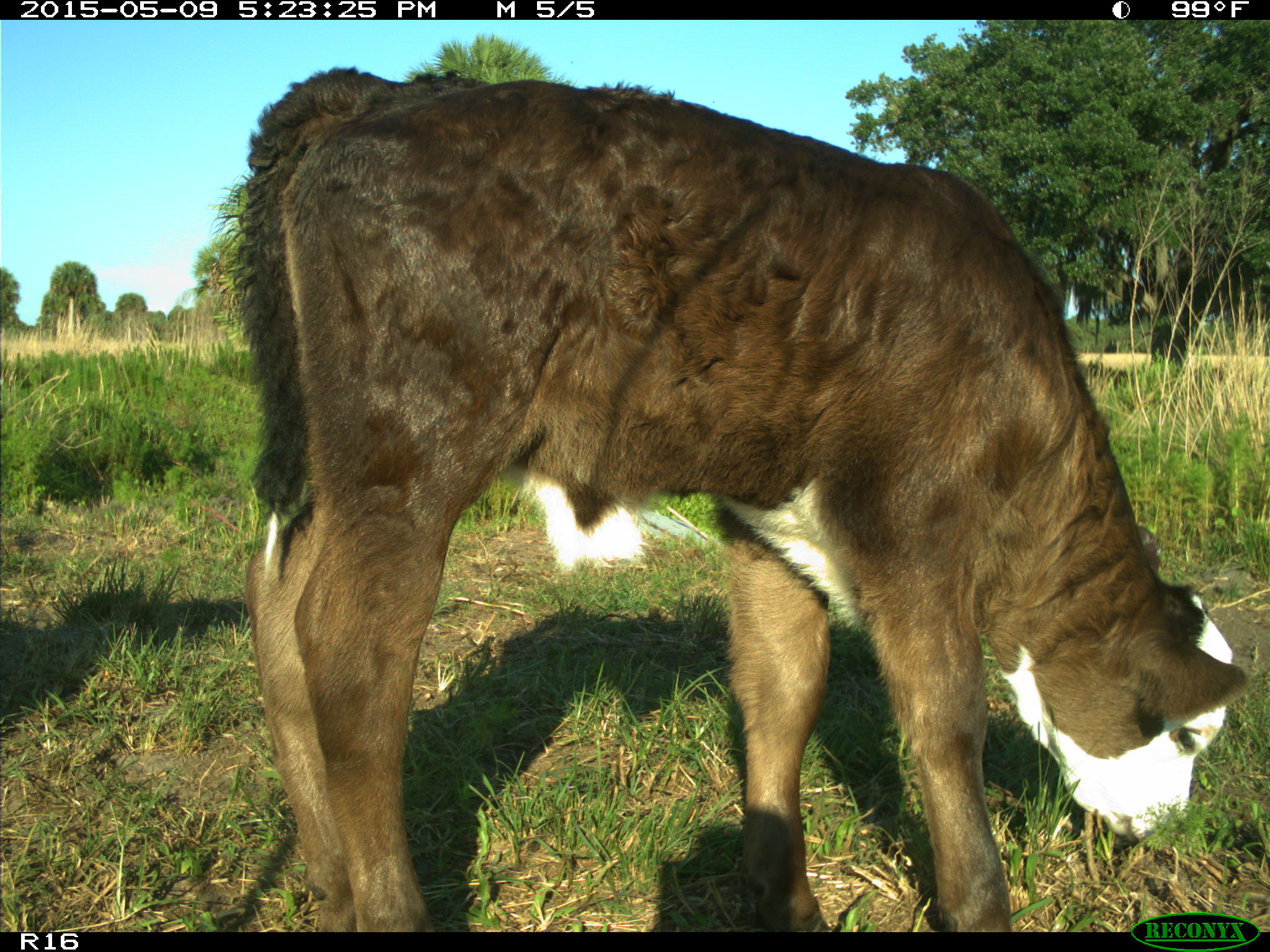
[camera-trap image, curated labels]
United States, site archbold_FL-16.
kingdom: Animalia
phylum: Chordata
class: Mammalia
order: Artiodactyla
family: Bovidae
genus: Bos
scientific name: Bos taurus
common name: domestic cow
Bos taurus (domestic cow).